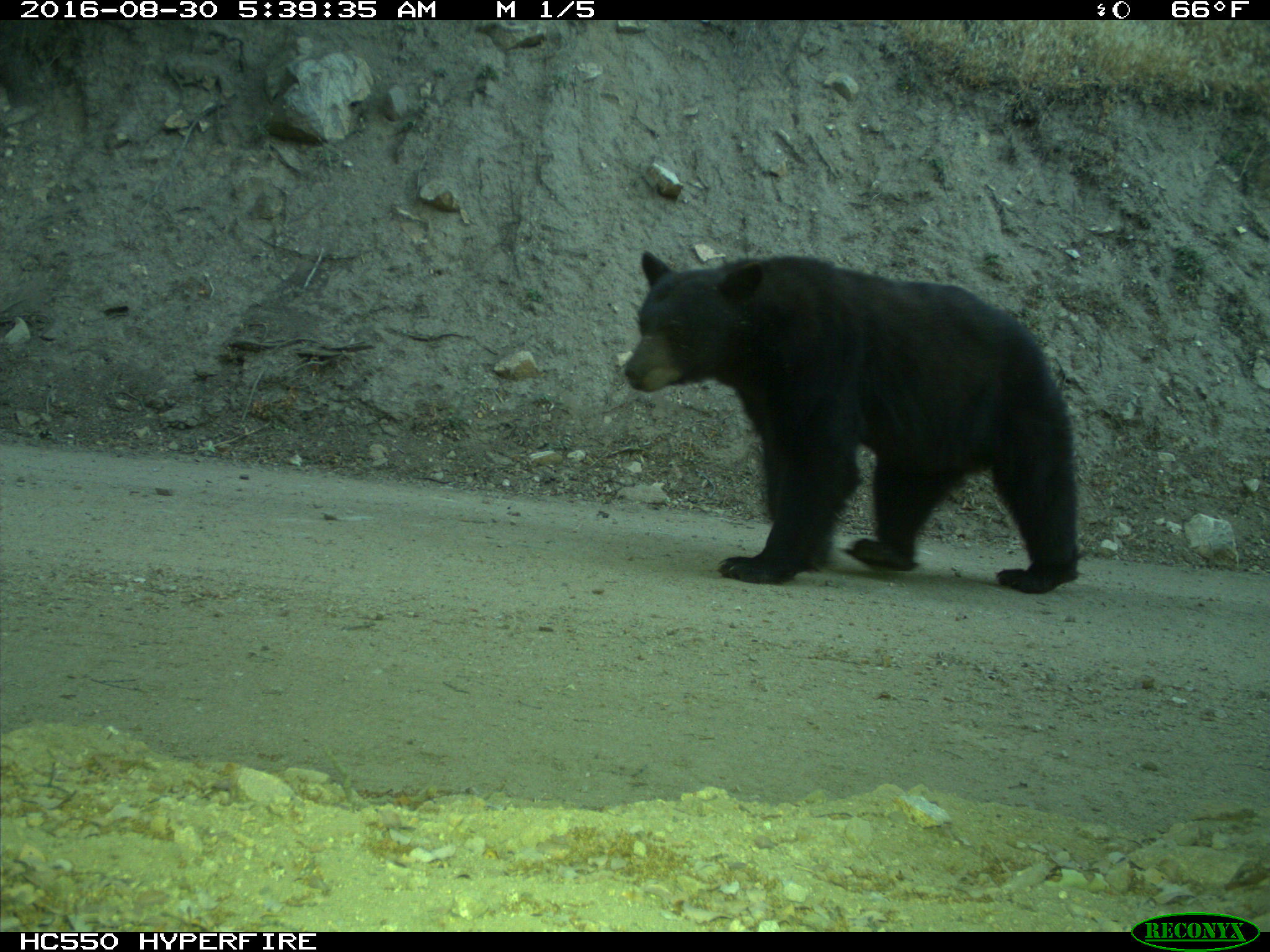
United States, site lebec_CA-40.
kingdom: Animalia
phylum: Chordata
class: Mammalia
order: Carnivora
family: Ursidae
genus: Ursus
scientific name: Ursus americanus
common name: american black bear